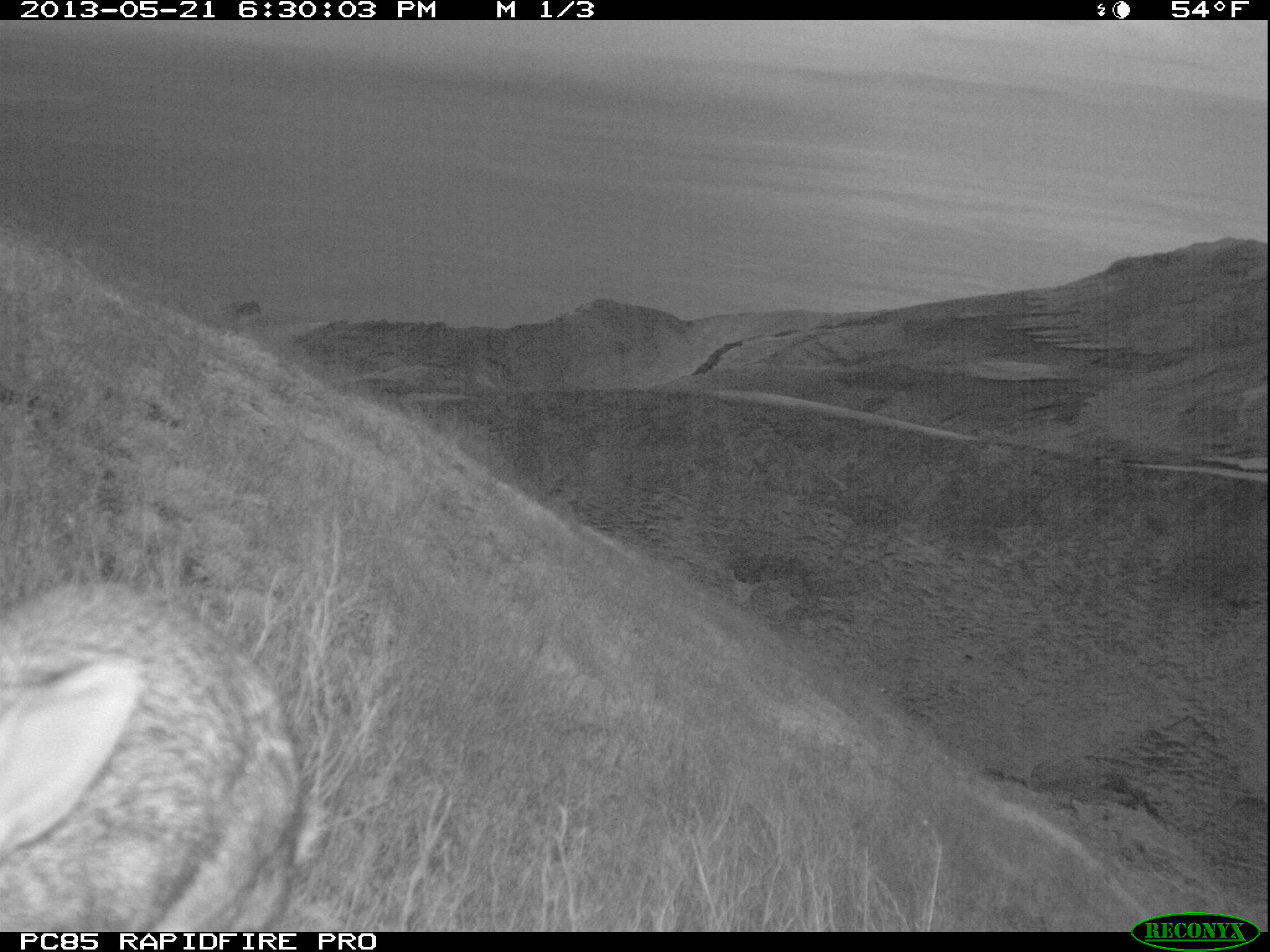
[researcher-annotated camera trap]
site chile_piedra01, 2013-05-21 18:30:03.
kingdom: Animalia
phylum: Chordata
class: Mammalia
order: Lagomorpha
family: Leporidae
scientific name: Leporidae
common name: rabbits and hares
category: rabbit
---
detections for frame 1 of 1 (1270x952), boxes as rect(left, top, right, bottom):
rabbit: rect(0, 583, 310, 931)